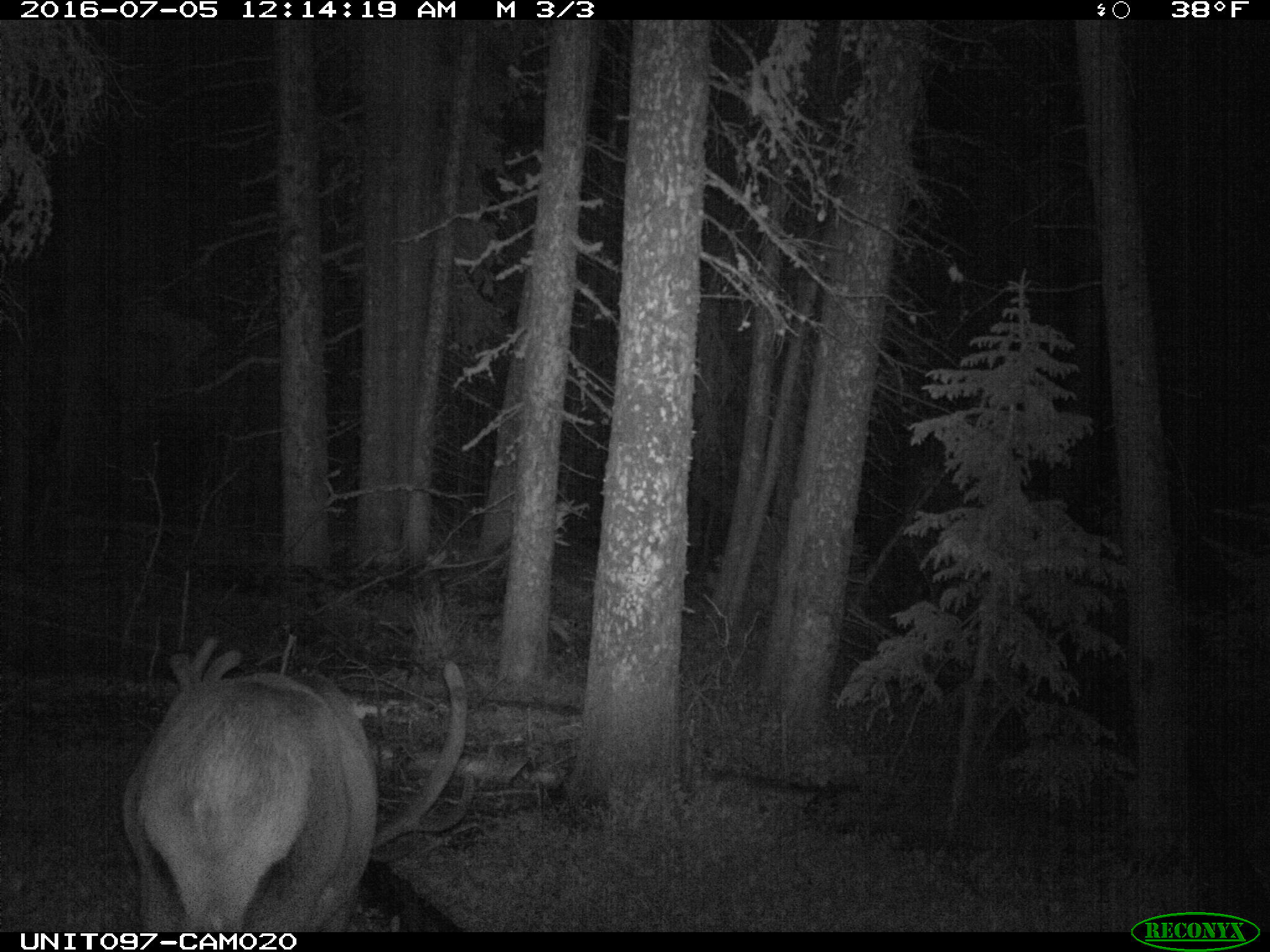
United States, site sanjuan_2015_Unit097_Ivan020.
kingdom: Animalia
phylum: Chordata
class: Mammalia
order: Artiodactyla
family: Cervidae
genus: Cervus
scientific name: Cervus elaphus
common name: red deer